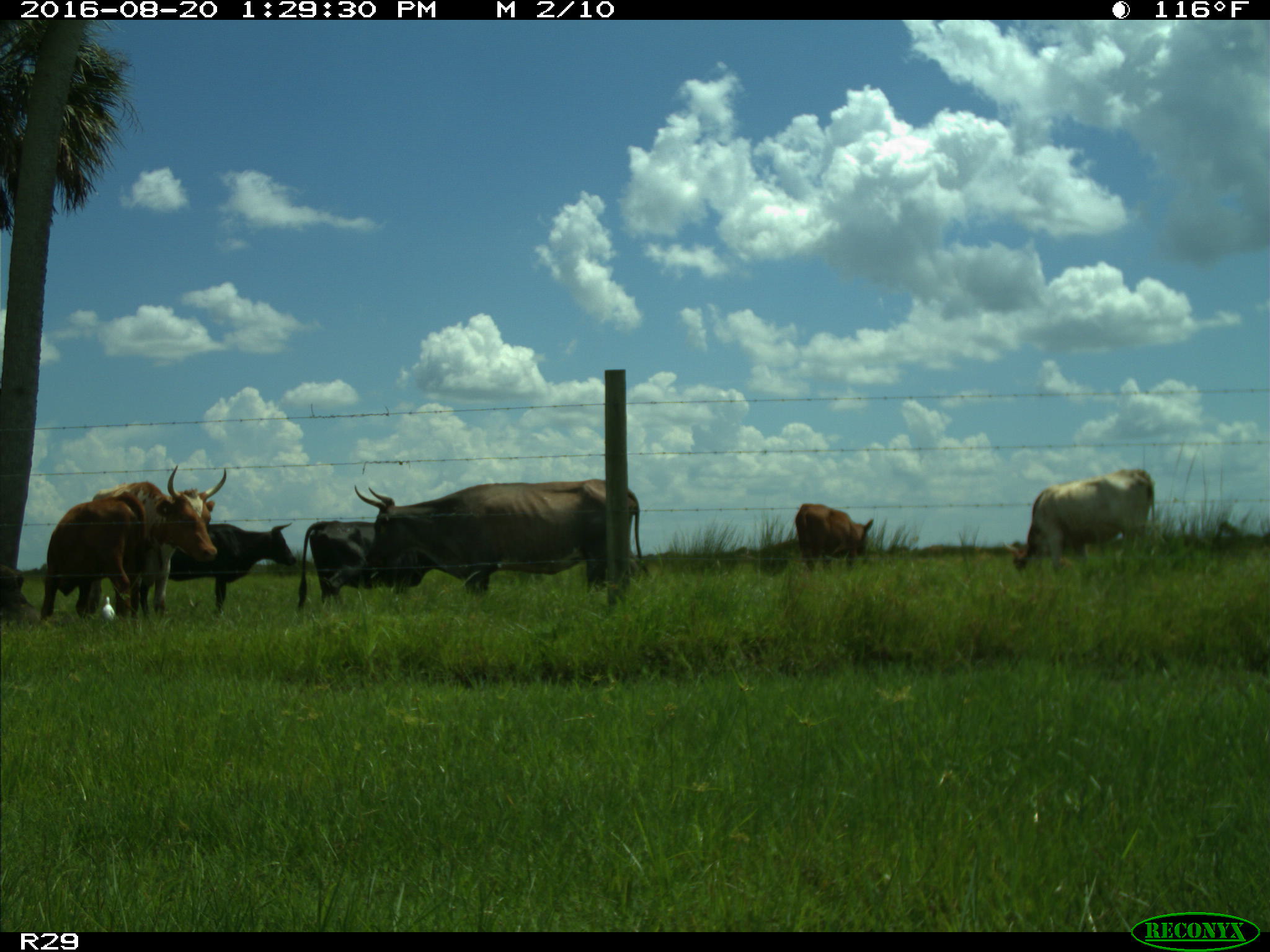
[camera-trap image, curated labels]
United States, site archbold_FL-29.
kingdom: Animalia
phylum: Chordata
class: Mammalia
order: Artiodactyla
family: Bovidae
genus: Bos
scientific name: Bos taurus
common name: domestic cow